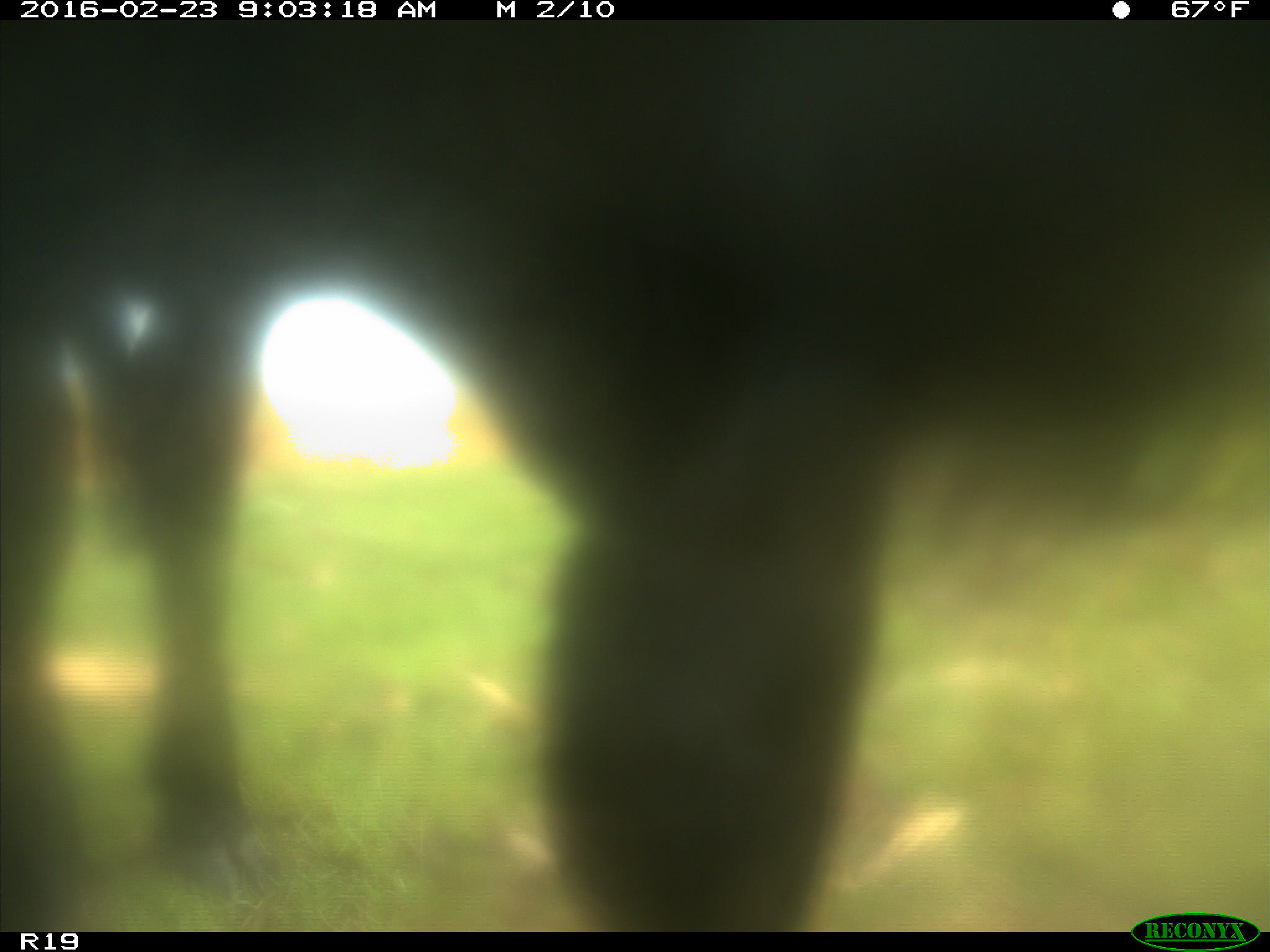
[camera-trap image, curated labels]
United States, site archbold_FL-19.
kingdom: Animalia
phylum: Chordata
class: Mammalia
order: Artiodactyla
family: Bovidae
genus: Bos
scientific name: Bos taurus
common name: domestic cow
Bos taurus (domestic cow).